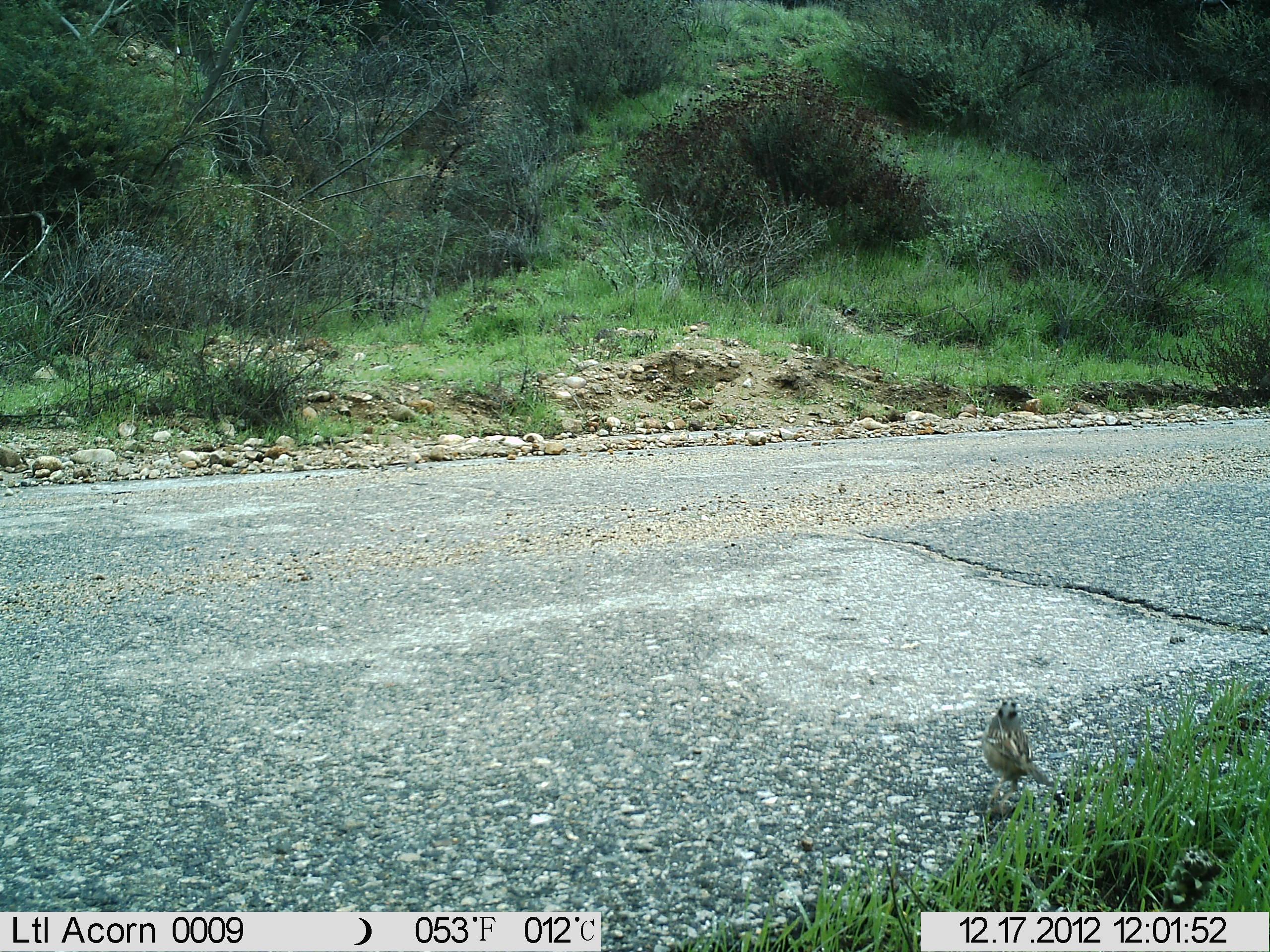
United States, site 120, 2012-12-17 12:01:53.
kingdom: Animalia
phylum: Chordata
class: Aves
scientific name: Aves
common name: bird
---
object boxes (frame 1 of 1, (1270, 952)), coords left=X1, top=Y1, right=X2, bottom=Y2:
bird: left=979, top=693, right=1057, bottom=793